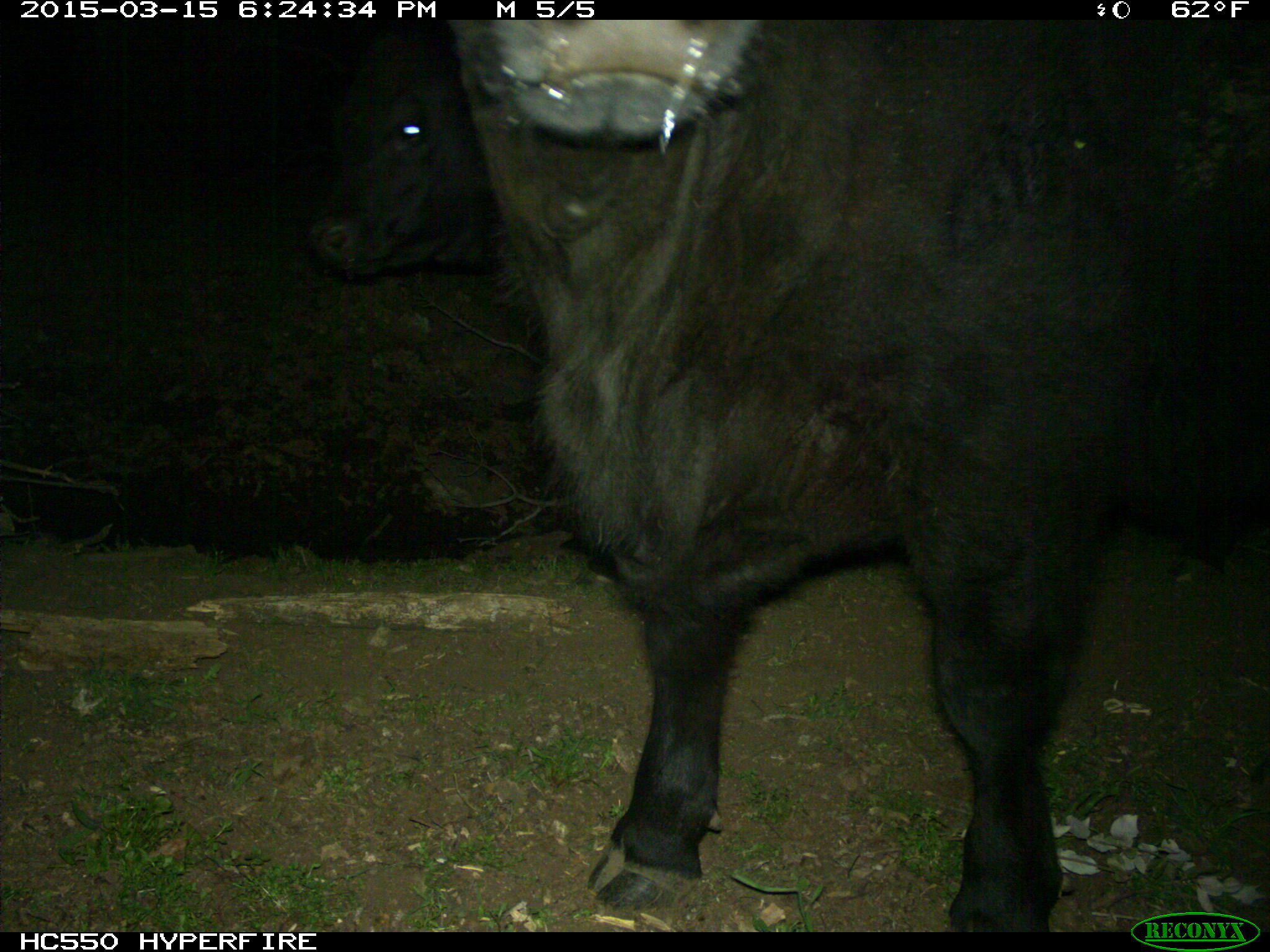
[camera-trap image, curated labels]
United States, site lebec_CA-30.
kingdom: Animalia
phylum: Chordata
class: Mammalia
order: Artiodactyla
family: Bovidae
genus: Bos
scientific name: Bos taurus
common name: domestic cow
Bos taurus (domestic cow).